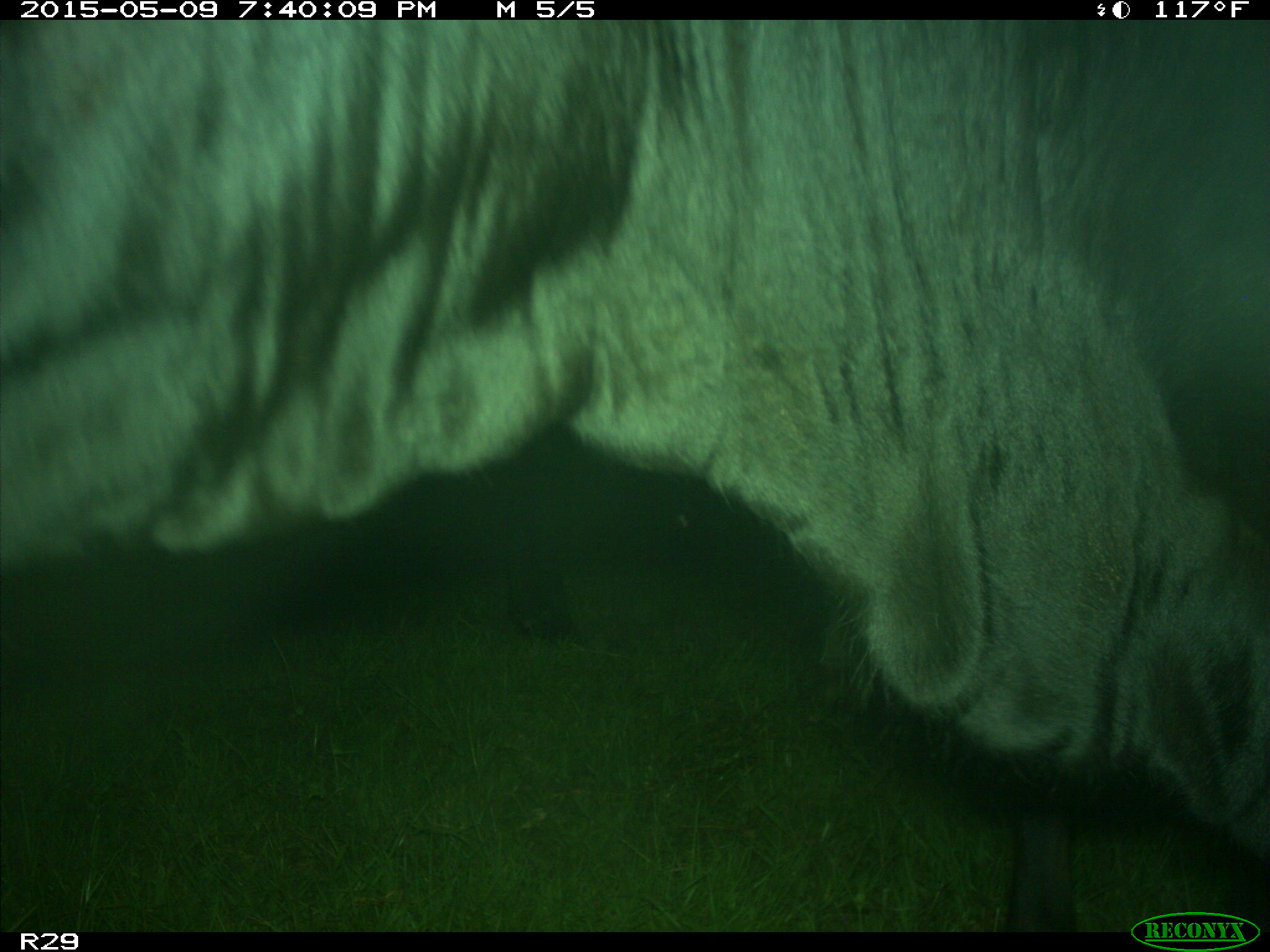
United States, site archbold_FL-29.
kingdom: Animalia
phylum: Chordata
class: Mammalia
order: Artiodactyla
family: Bovidae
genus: Bos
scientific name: Bos taurus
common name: domestic cow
Bos taurus (domestic cow).